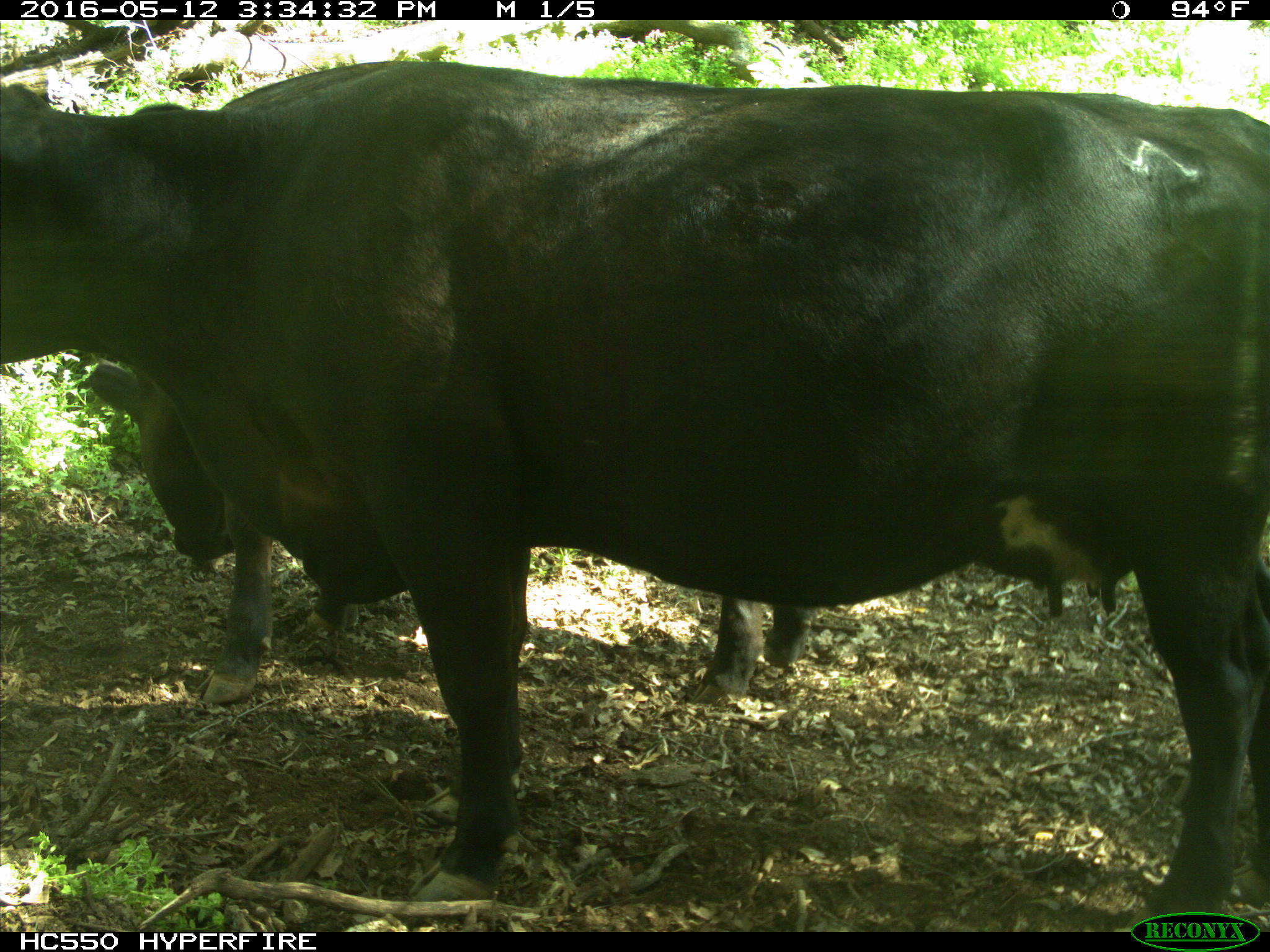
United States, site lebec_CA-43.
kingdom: Animalia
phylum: Chordata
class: Mammalia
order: Artiodactyla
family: Bovidae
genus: Bos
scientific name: Bos taurus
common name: domestic cow